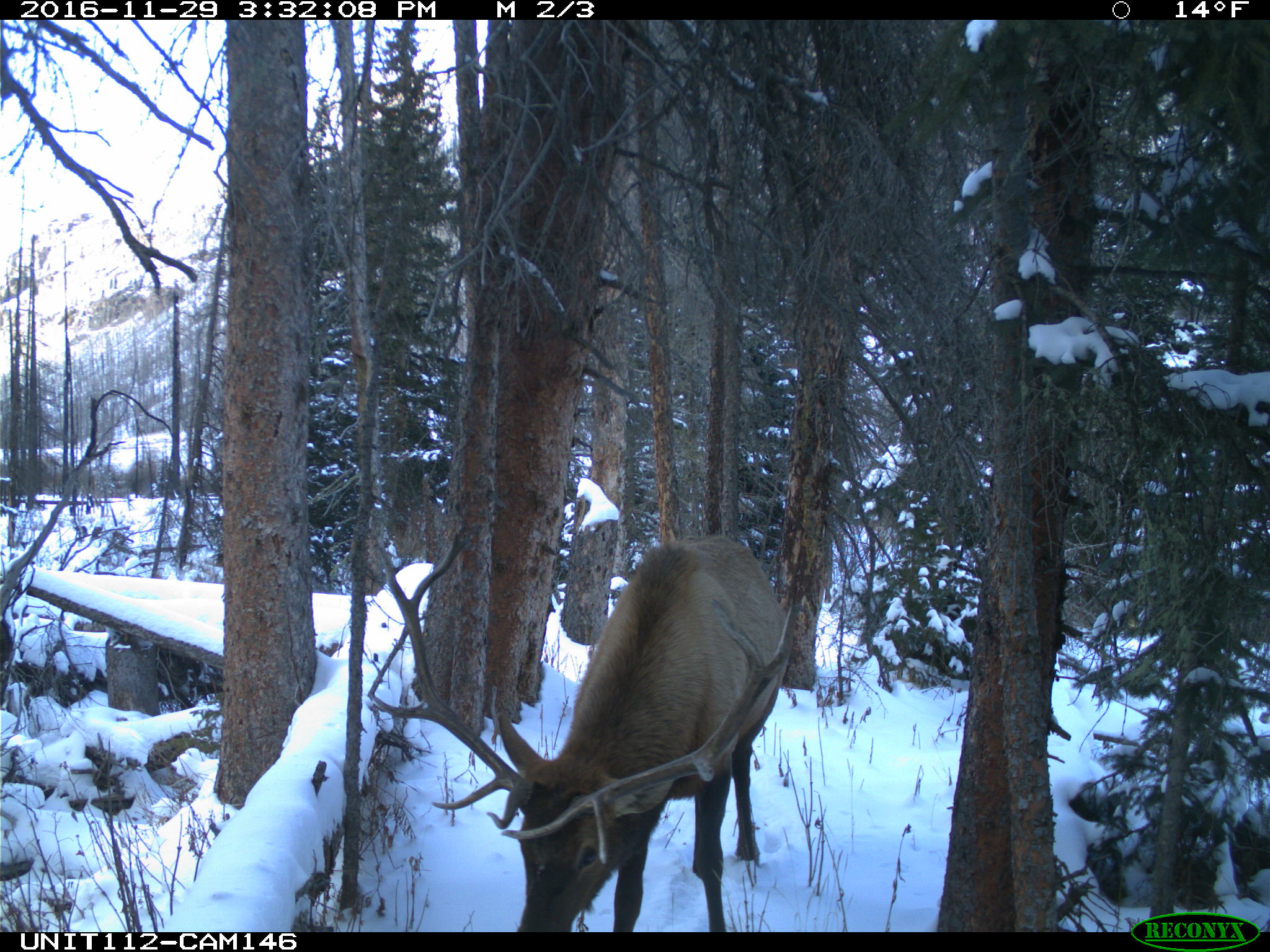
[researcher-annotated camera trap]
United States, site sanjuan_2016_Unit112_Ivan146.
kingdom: Animalia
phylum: Chordata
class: Mammalia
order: Artiodactyla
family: Cervidae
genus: Cervus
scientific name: Cervus elaphus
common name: red deer